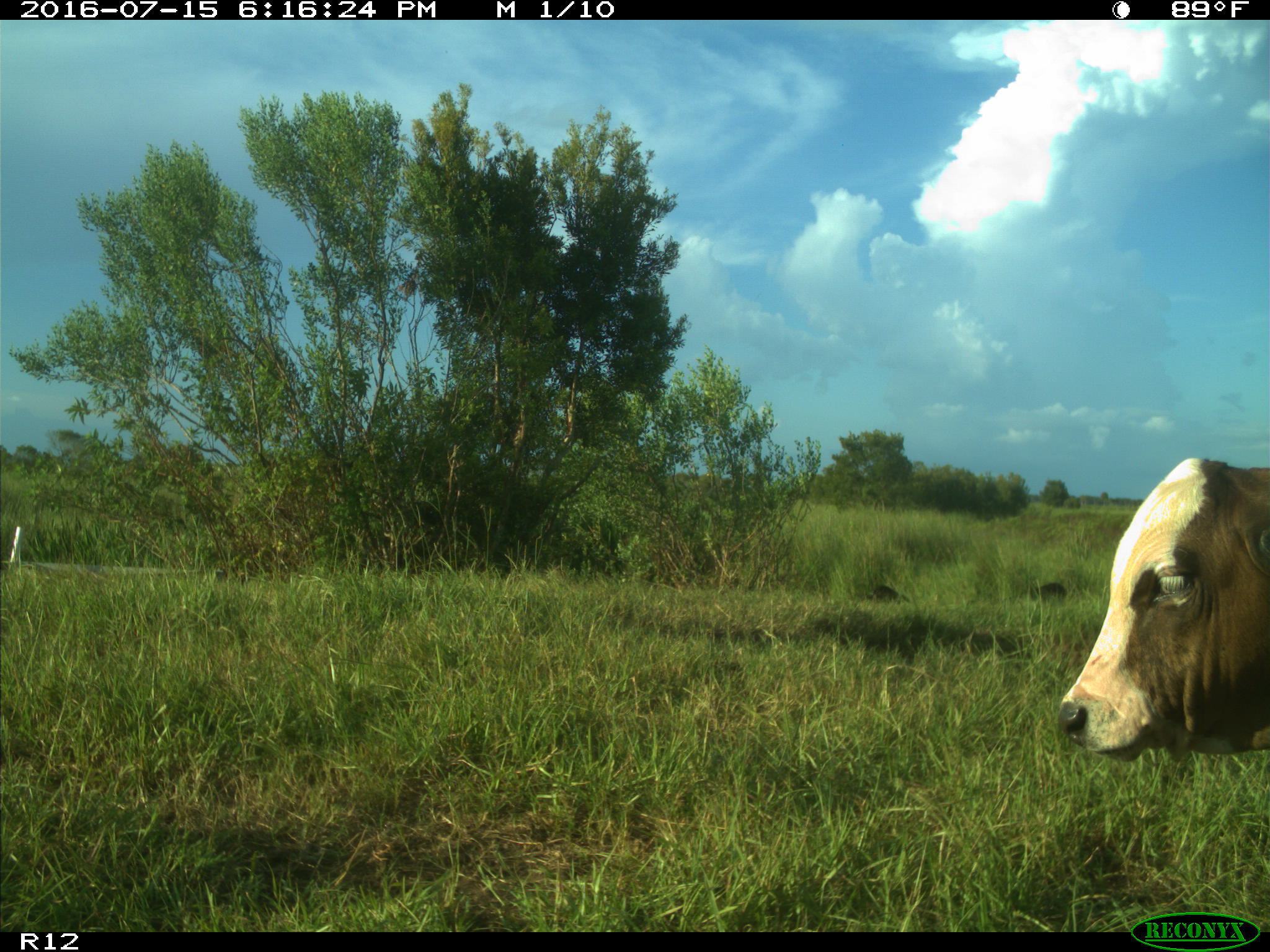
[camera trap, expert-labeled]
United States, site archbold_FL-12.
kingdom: Animalia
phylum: Chordata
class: Mammalia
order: Artiodactyla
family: Bovidae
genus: Bos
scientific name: Bos taurus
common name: domestic cow